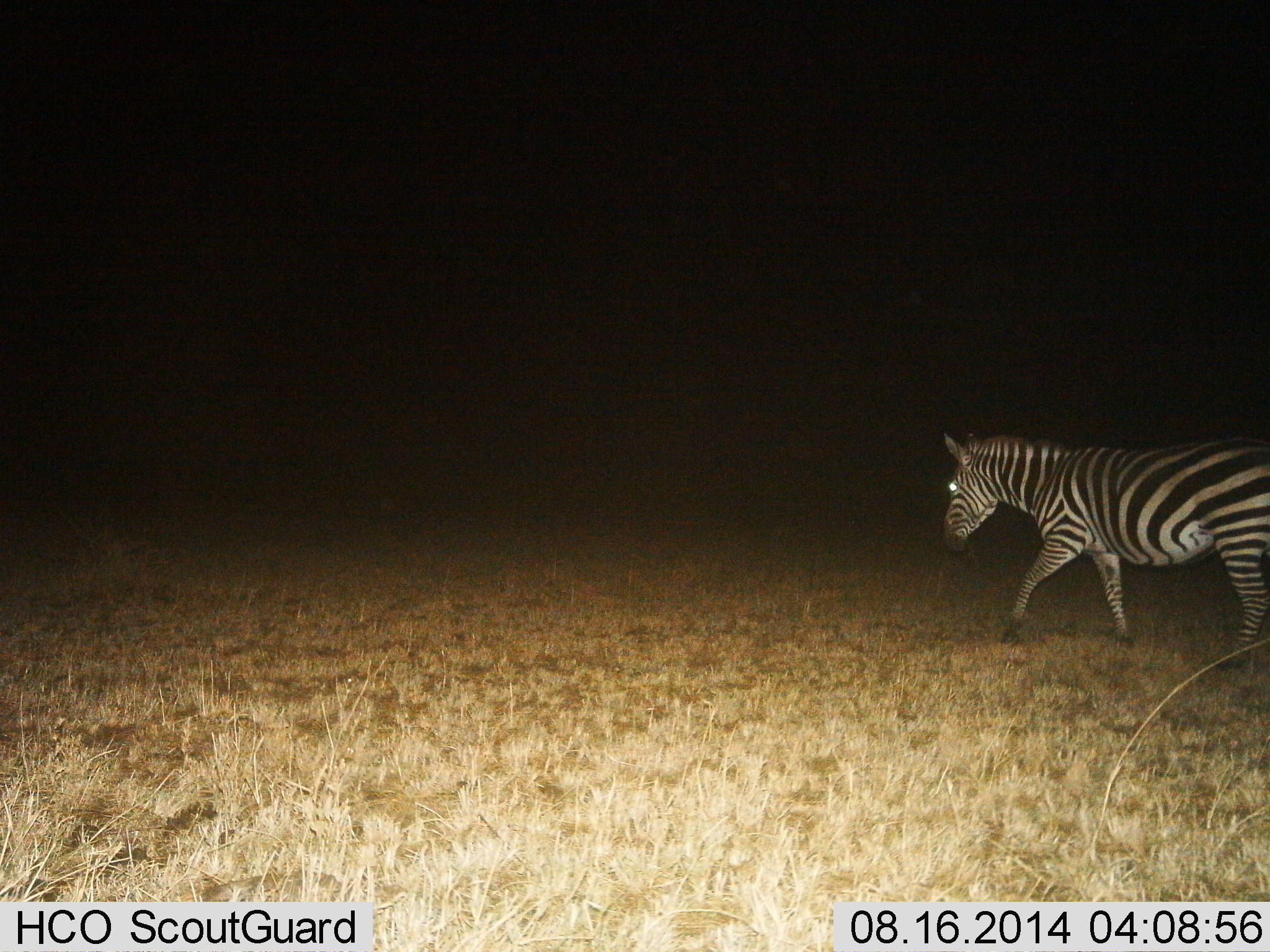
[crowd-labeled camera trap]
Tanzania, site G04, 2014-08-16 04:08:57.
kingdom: Animalia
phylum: Chordata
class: Mammalia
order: Perissodactyla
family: Equidae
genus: Equus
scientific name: Equus quagga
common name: plains zebra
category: zebra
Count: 1.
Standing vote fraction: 20%.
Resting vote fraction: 0%.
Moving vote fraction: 80%.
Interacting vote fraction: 10%.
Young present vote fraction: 0%.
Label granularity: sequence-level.